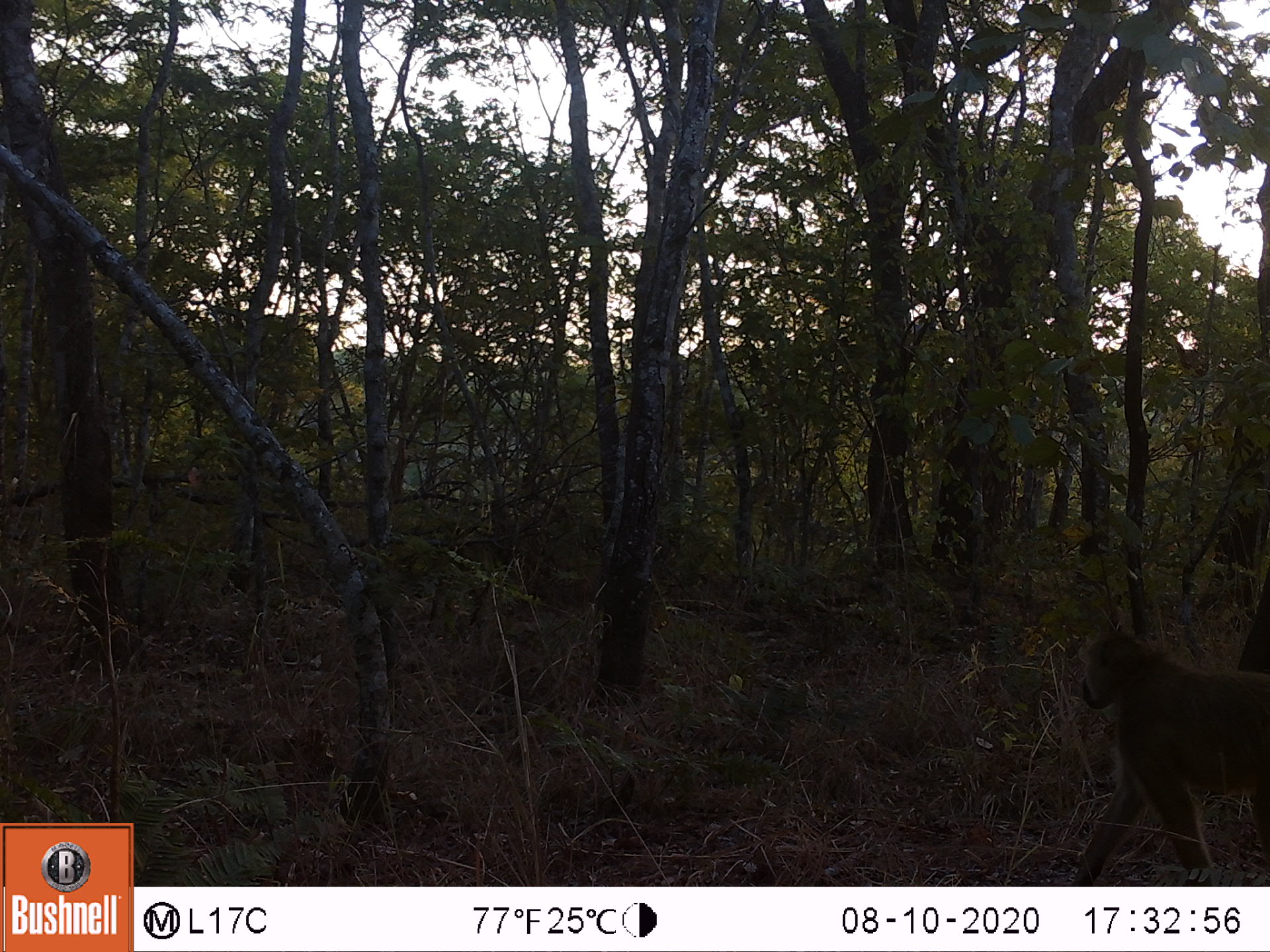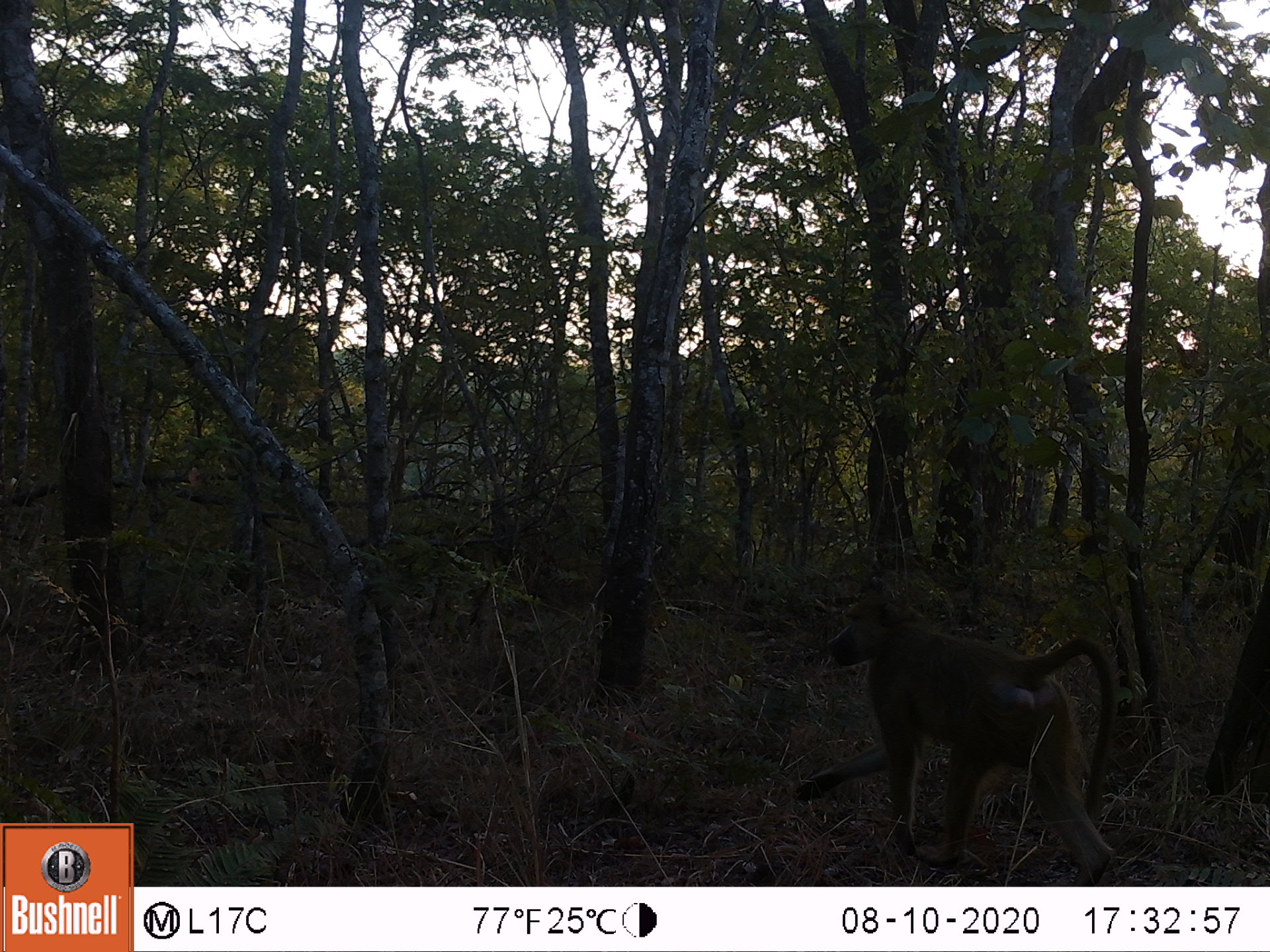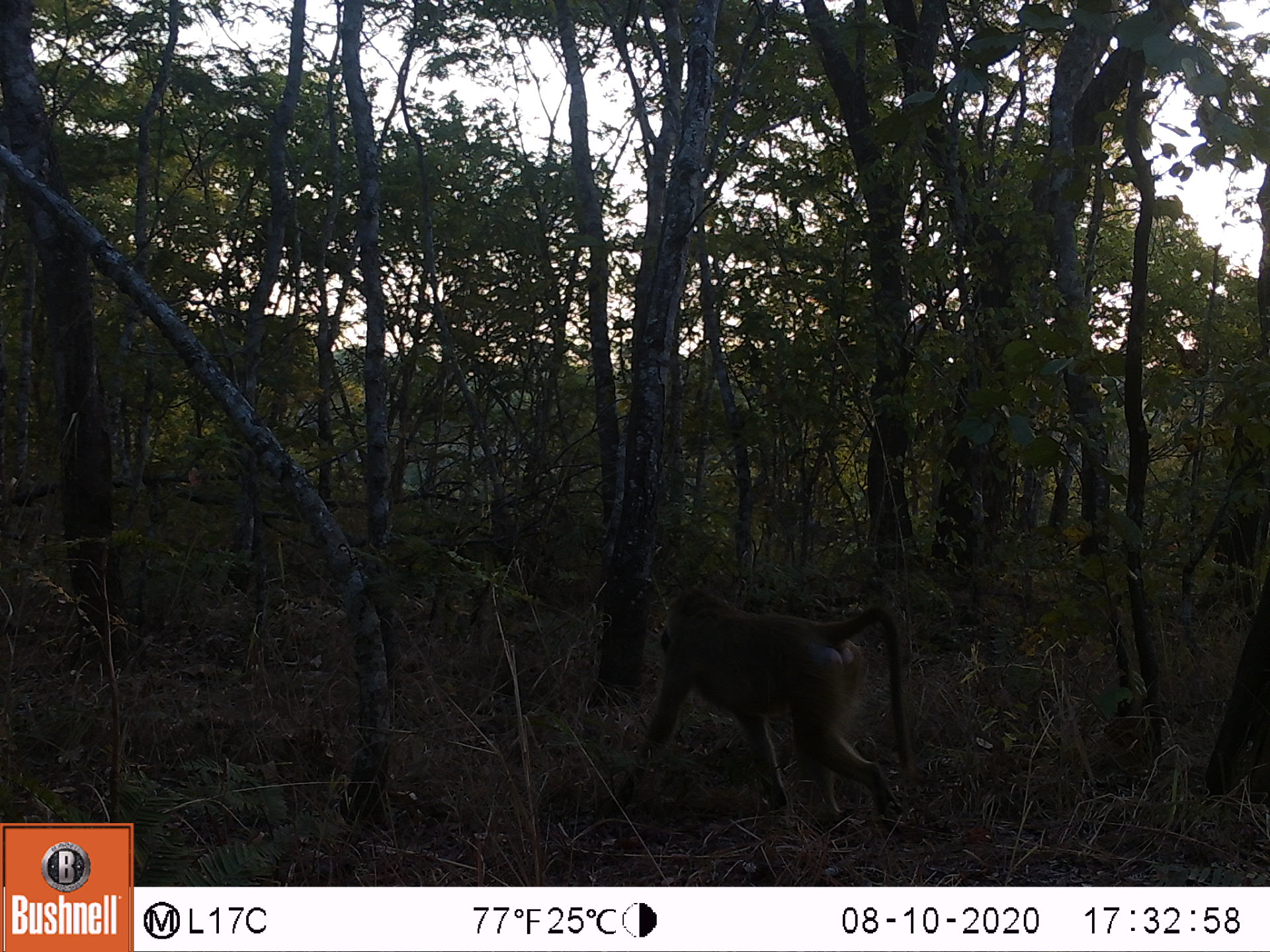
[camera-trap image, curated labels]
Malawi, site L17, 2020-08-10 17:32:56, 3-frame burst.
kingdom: Animalia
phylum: Chordata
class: Mammalia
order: Primates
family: Cercopithecidae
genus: Papio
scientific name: Papio cynocephalus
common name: yellow baboon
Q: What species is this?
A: Yellow baboon (Papio cynocephalus).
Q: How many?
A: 1.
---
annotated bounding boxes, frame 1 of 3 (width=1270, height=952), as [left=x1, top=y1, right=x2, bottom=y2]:
yellow baboon: [left=1056, top=631, right=1270, bottom=878]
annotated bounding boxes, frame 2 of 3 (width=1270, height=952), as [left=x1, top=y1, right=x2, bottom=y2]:
yellow baboon: [left=798, top=597, right=1118, bottom=880]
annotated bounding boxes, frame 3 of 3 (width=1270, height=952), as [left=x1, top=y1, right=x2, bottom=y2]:
yellow baboon: [left=620, top=587, right=922, bottom=840]